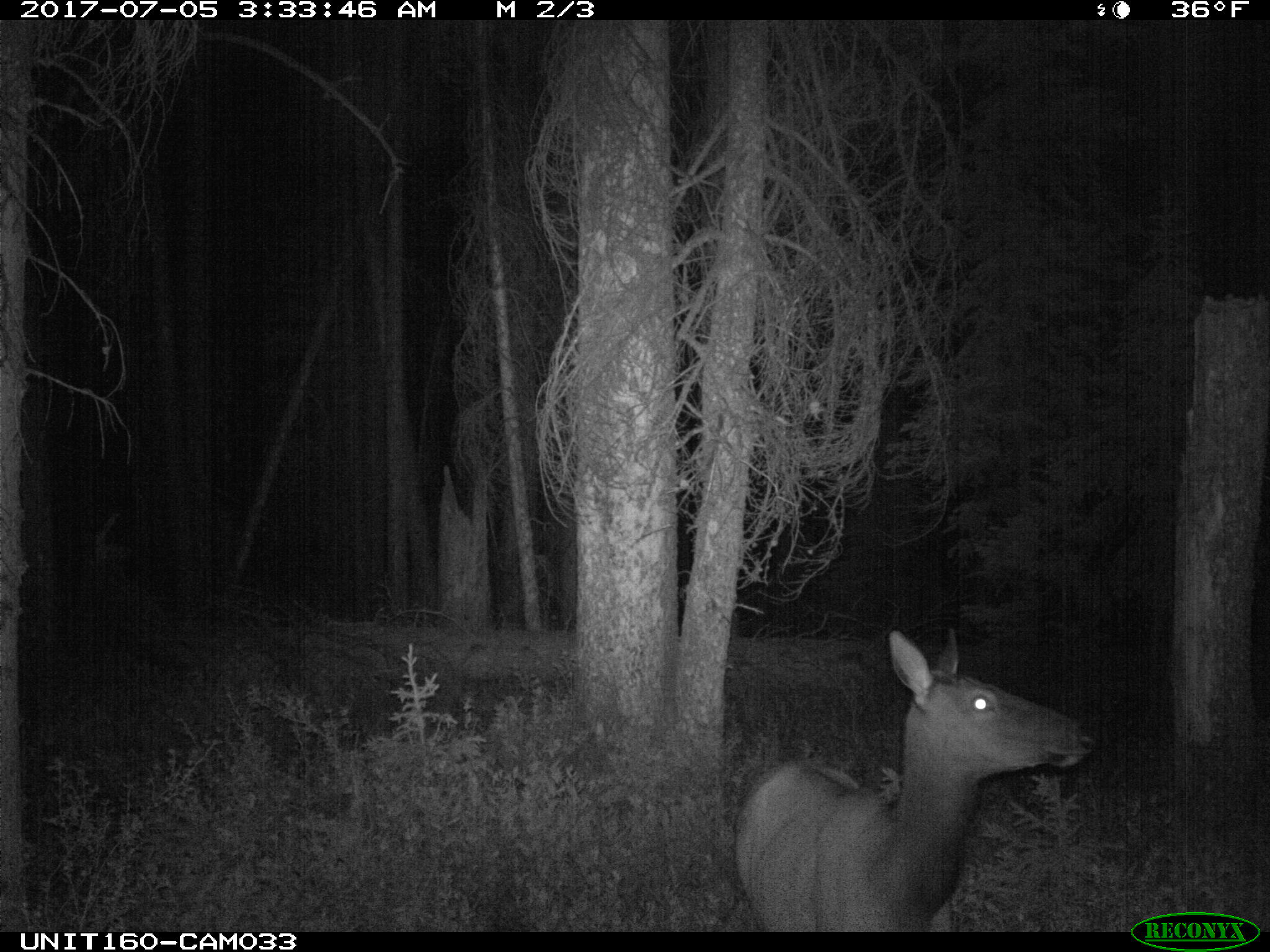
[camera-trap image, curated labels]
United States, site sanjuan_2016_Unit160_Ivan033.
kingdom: Animalia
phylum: Chordata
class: Mammalia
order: Artiodactyla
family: Cervidae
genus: Cervus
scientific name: Cervus elaphus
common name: red deer